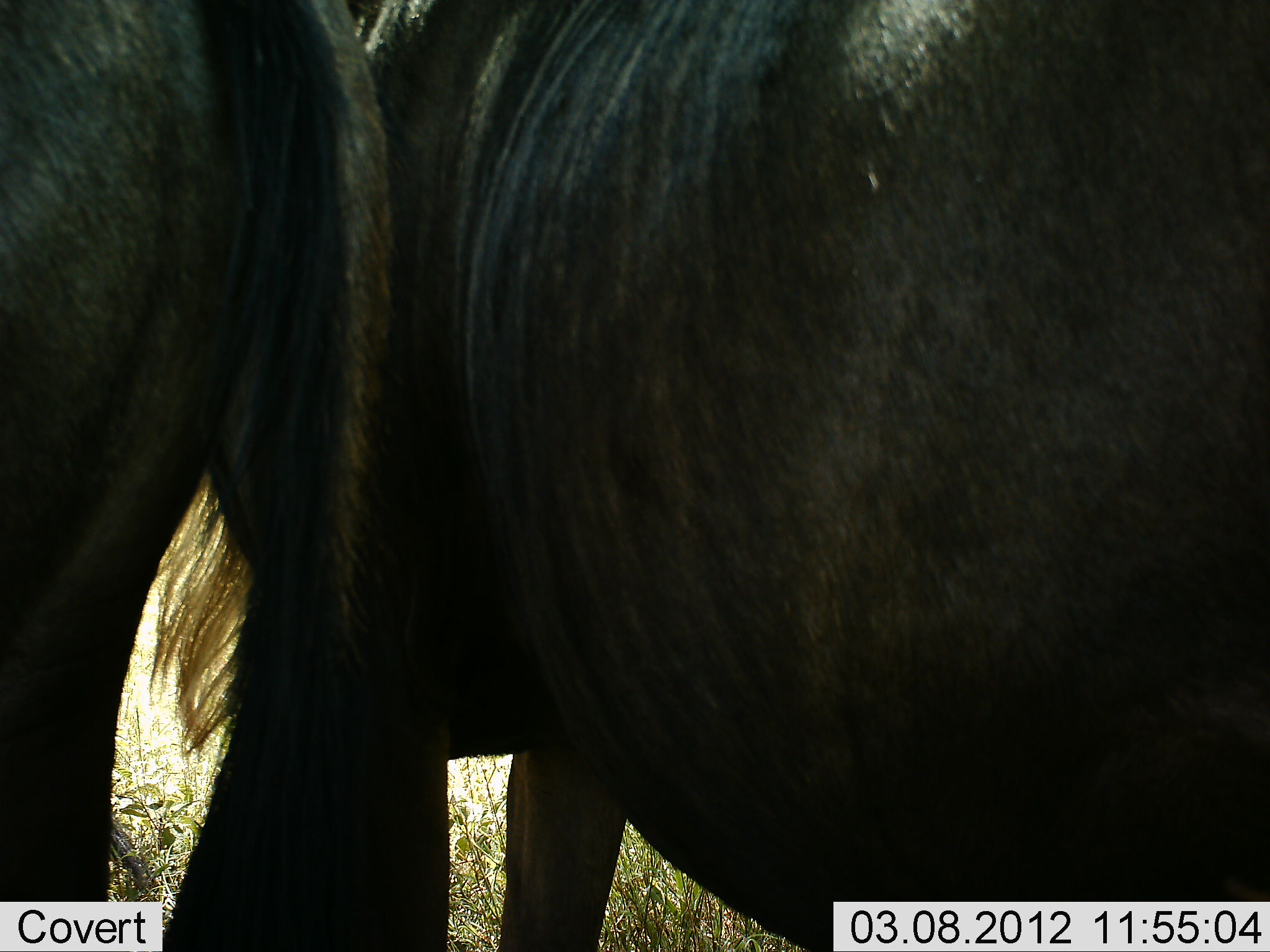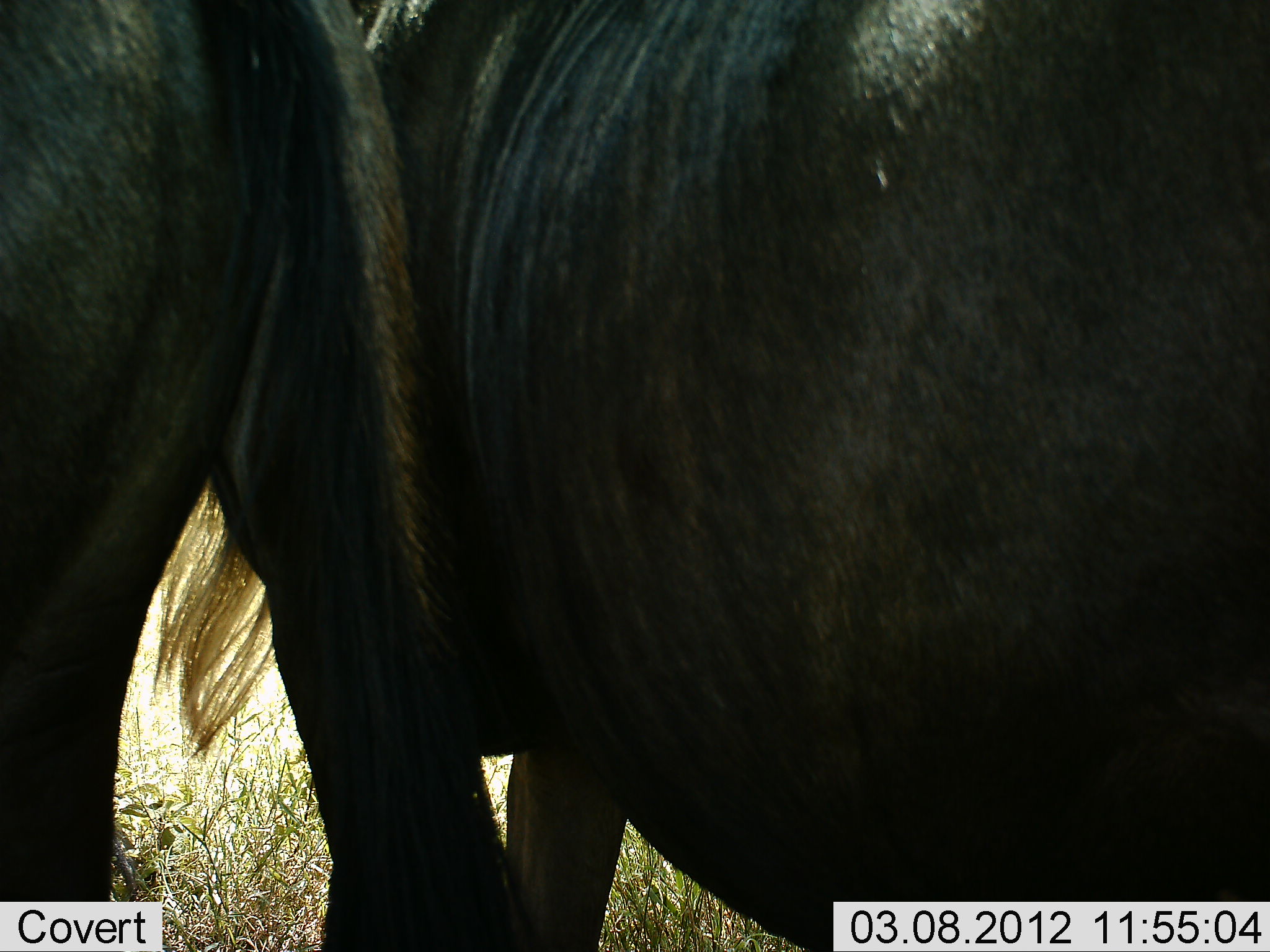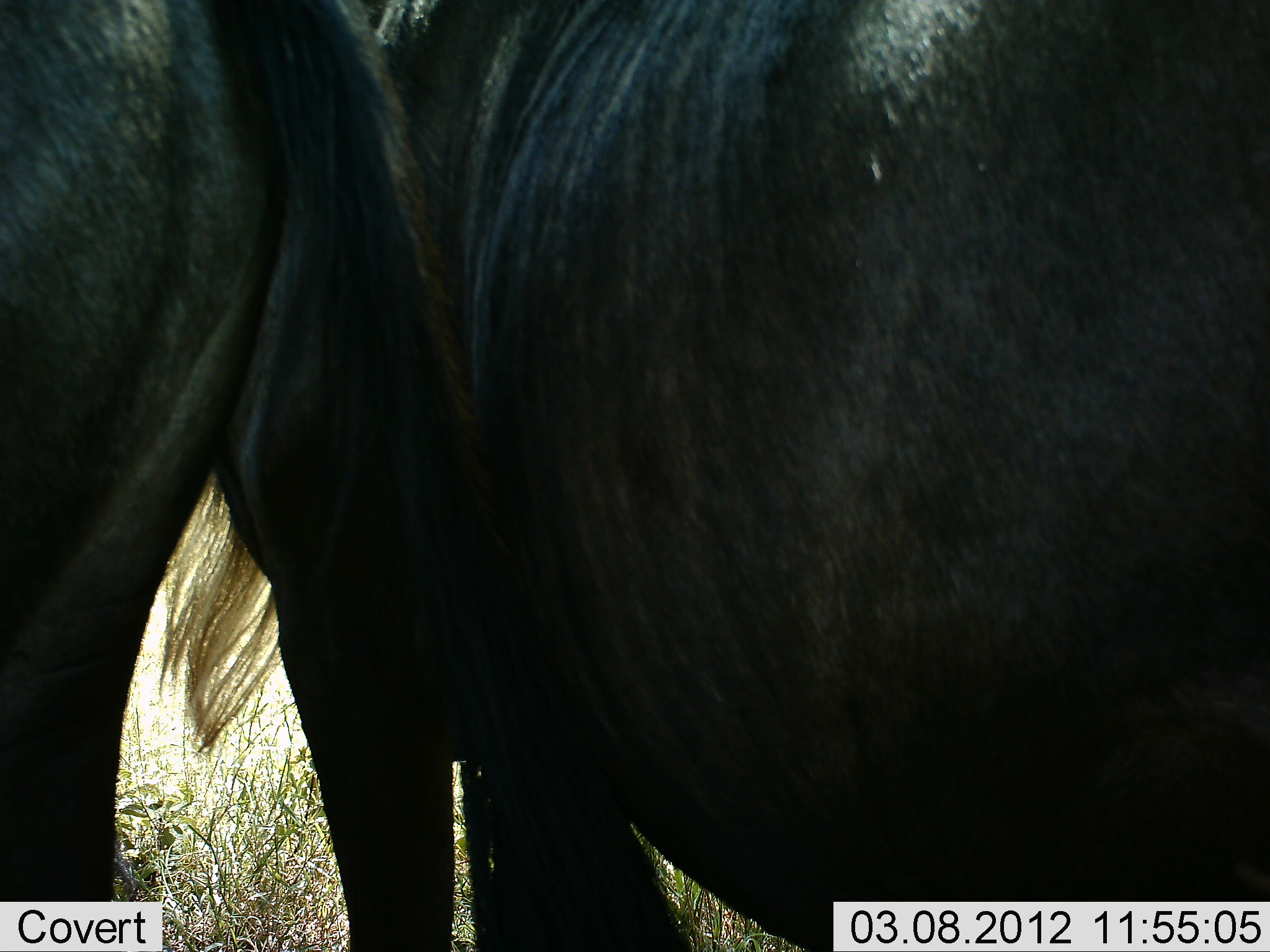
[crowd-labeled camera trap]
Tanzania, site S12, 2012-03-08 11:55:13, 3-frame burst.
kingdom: Animalia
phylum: Chordata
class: Mammalia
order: Artiodactyla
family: Bovidae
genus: Connochaetes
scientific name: Connochaetes taurinus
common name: blue wildebeest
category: wildebeest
Wildebeest (blue wildebeest) (Connochaetes taurinus), count 2. Behavior (volunteer vote fractions): standing 89%, resting 0%, moving 0%, interacting 5%. Young present (vote fraction): 0%. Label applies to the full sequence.